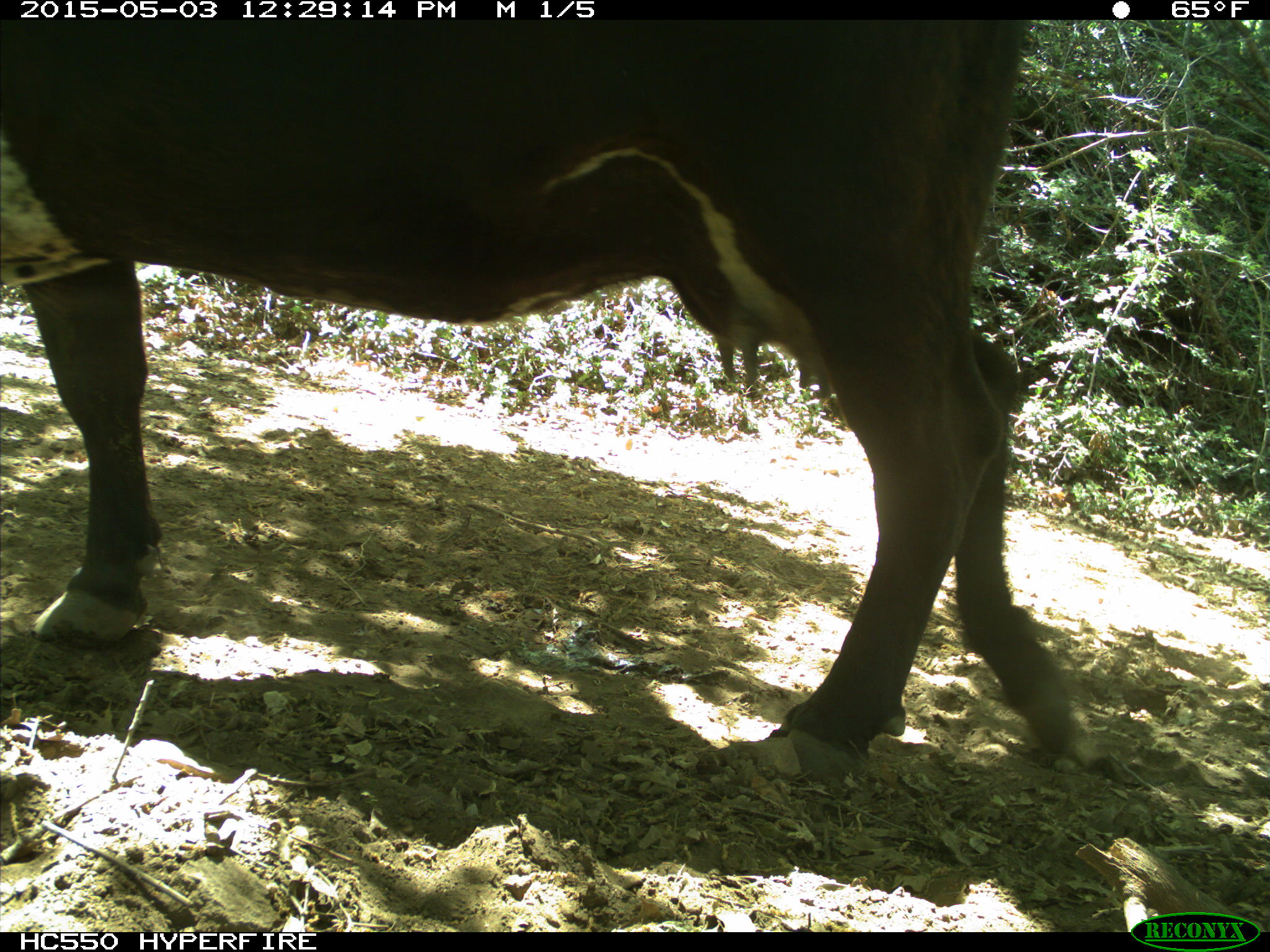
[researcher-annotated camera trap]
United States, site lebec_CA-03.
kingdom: Animalia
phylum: Chordata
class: Mammalia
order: Artiodactyla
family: Bovidae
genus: Bos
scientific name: Bos taurus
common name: domestic cow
Bos taurus (domestic cow).